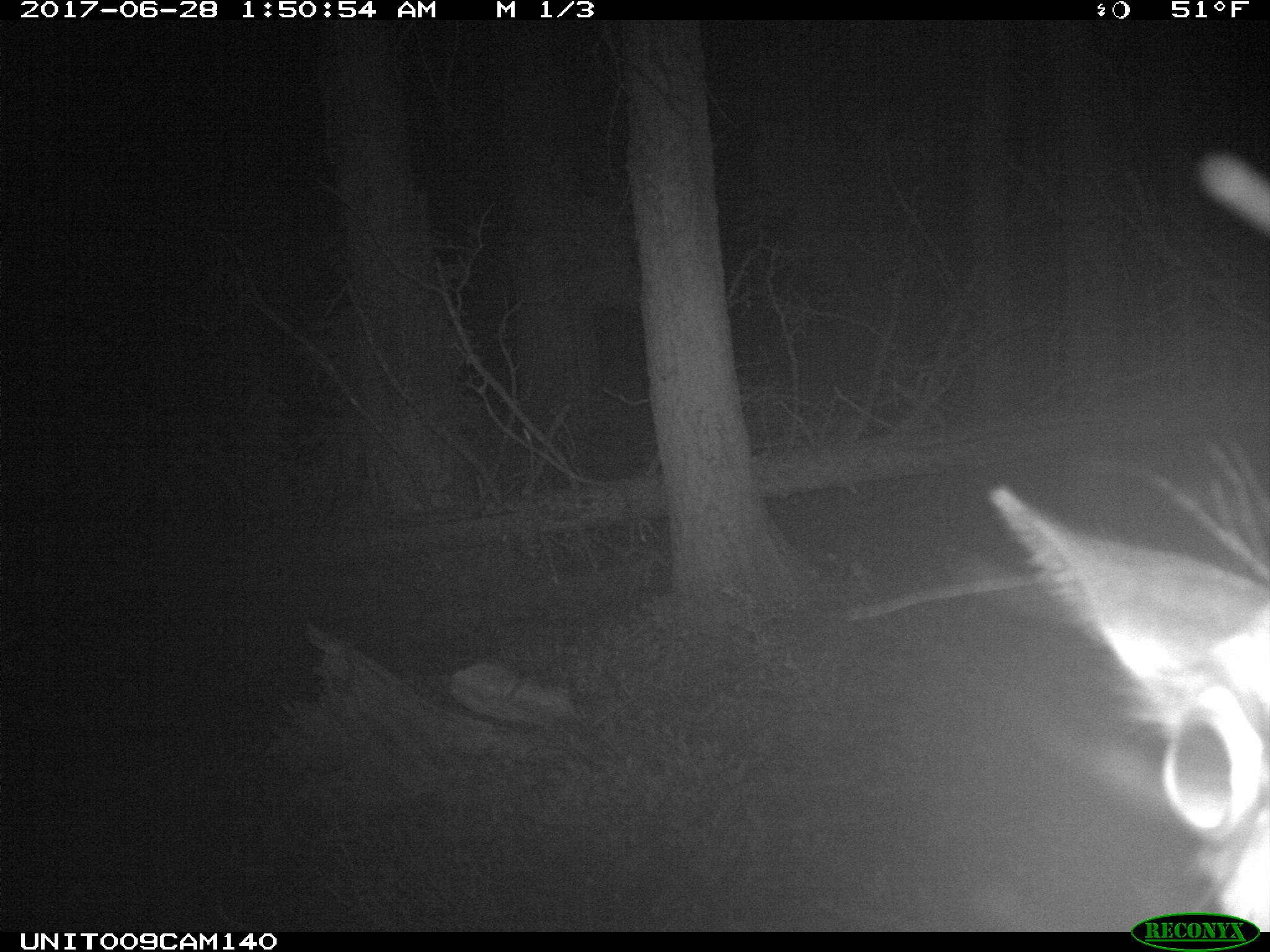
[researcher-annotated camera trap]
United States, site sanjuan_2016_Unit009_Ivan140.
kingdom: Animalia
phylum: Chordata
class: Mammalia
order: Artiodactyla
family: Cervidae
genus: Cervus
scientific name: Cervus elaphus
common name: red deer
Cervus elaphus (red deer).